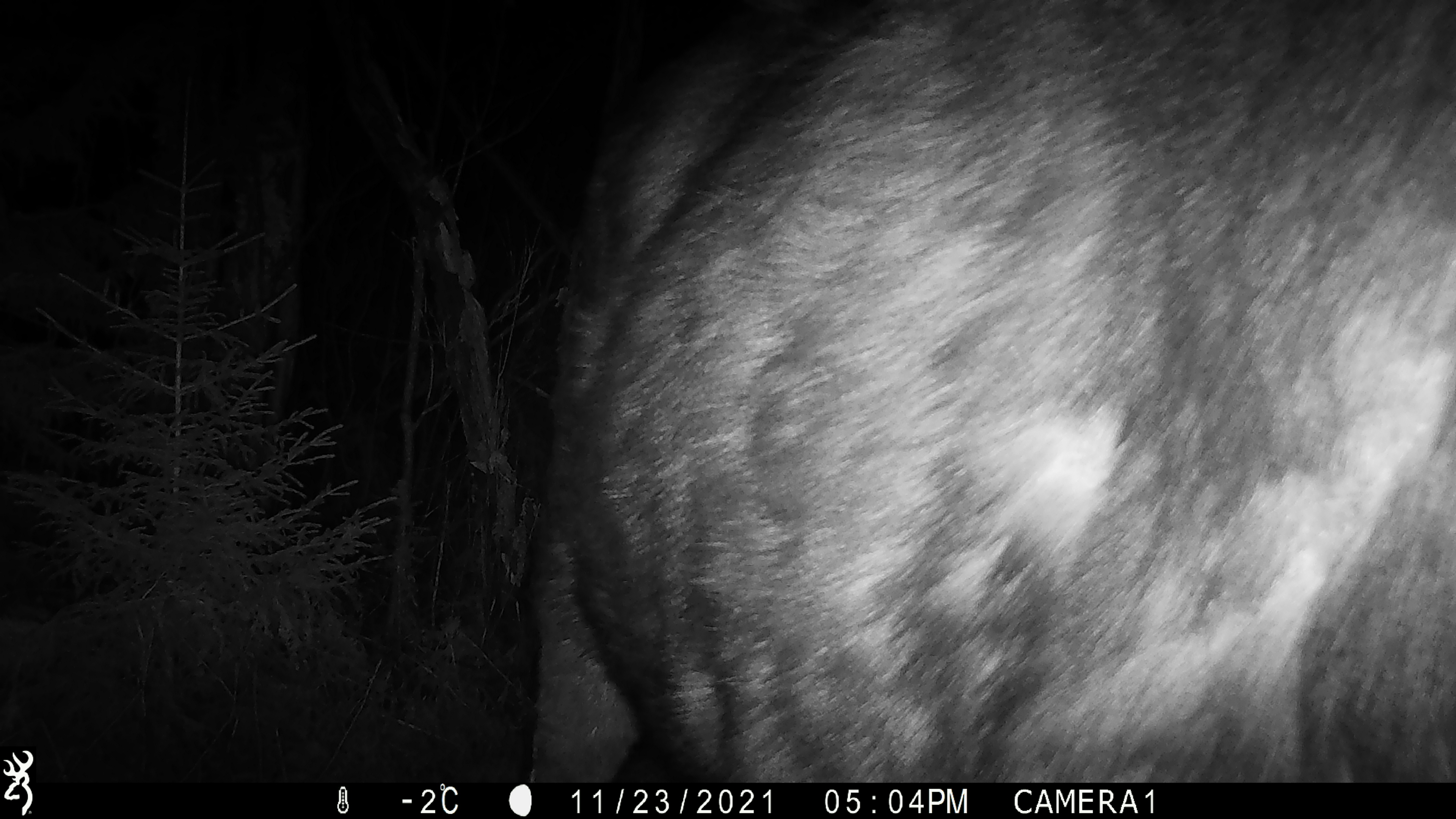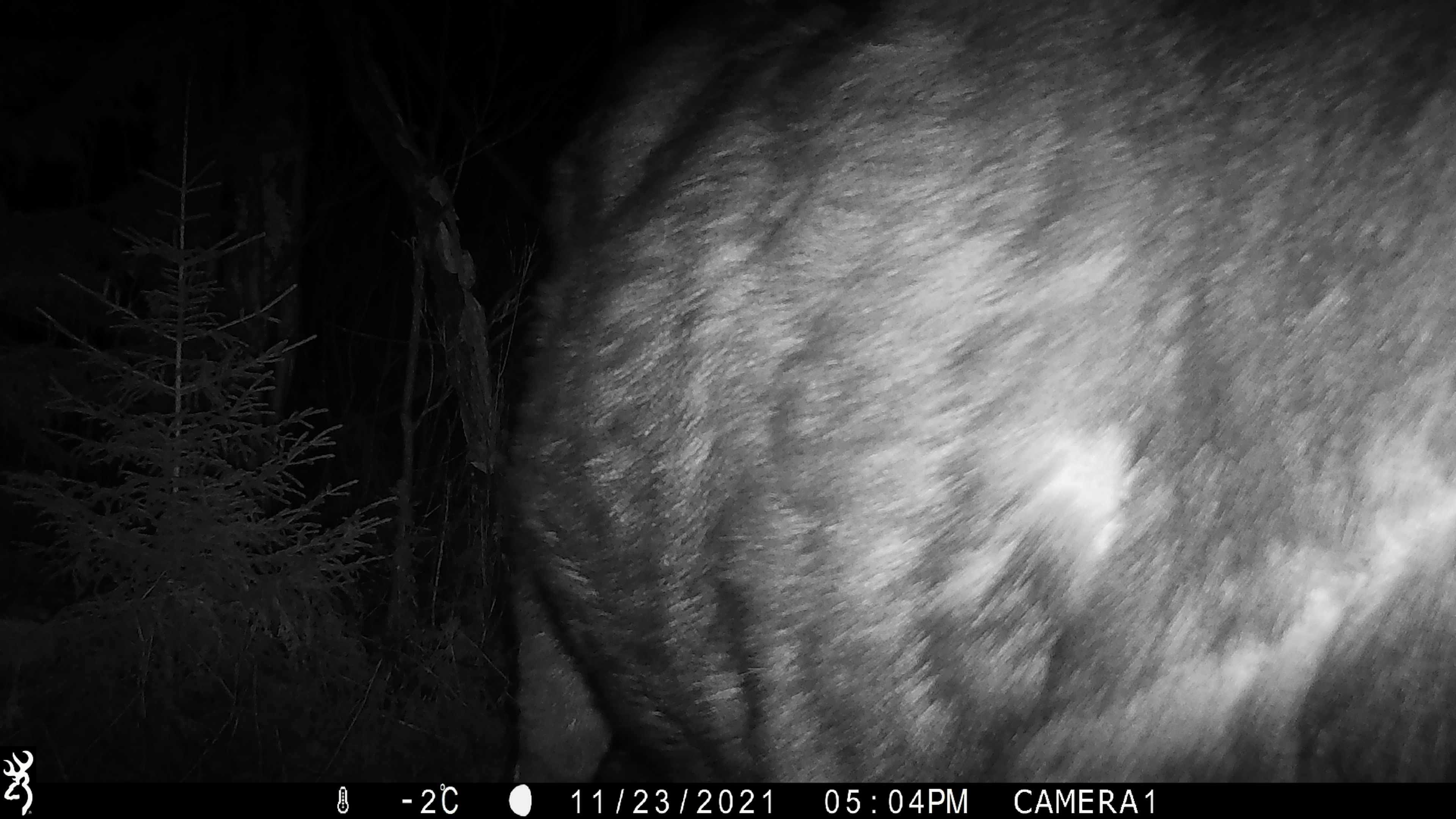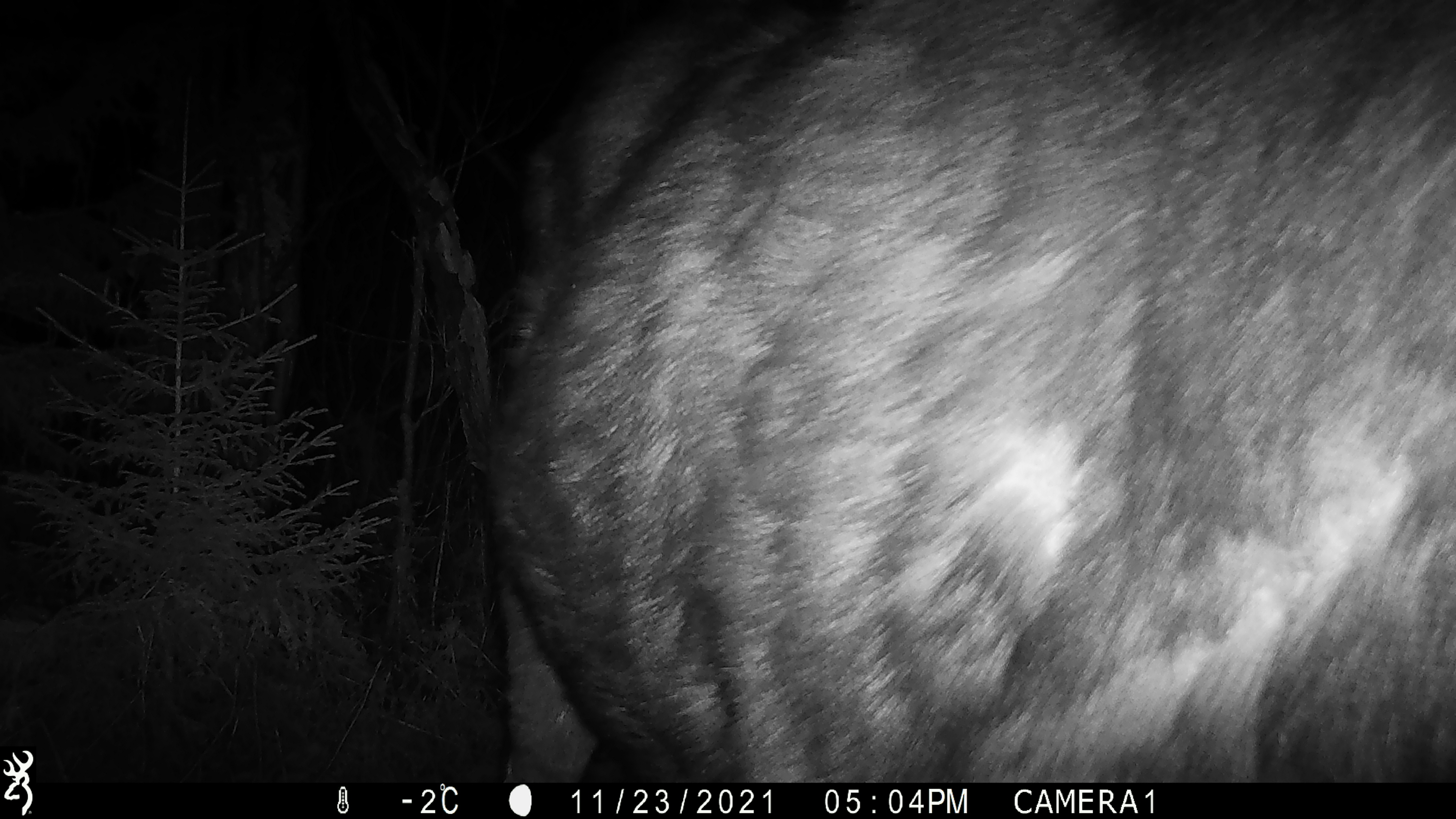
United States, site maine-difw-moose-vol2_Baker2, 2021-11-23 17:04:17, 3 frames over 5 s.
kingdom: Animalia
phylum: Chordata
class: Mammalia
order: Artiodactyla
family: Cervidae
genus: Alces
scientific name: Alces alces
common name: moose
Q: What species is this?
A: Moose (Alces alces).